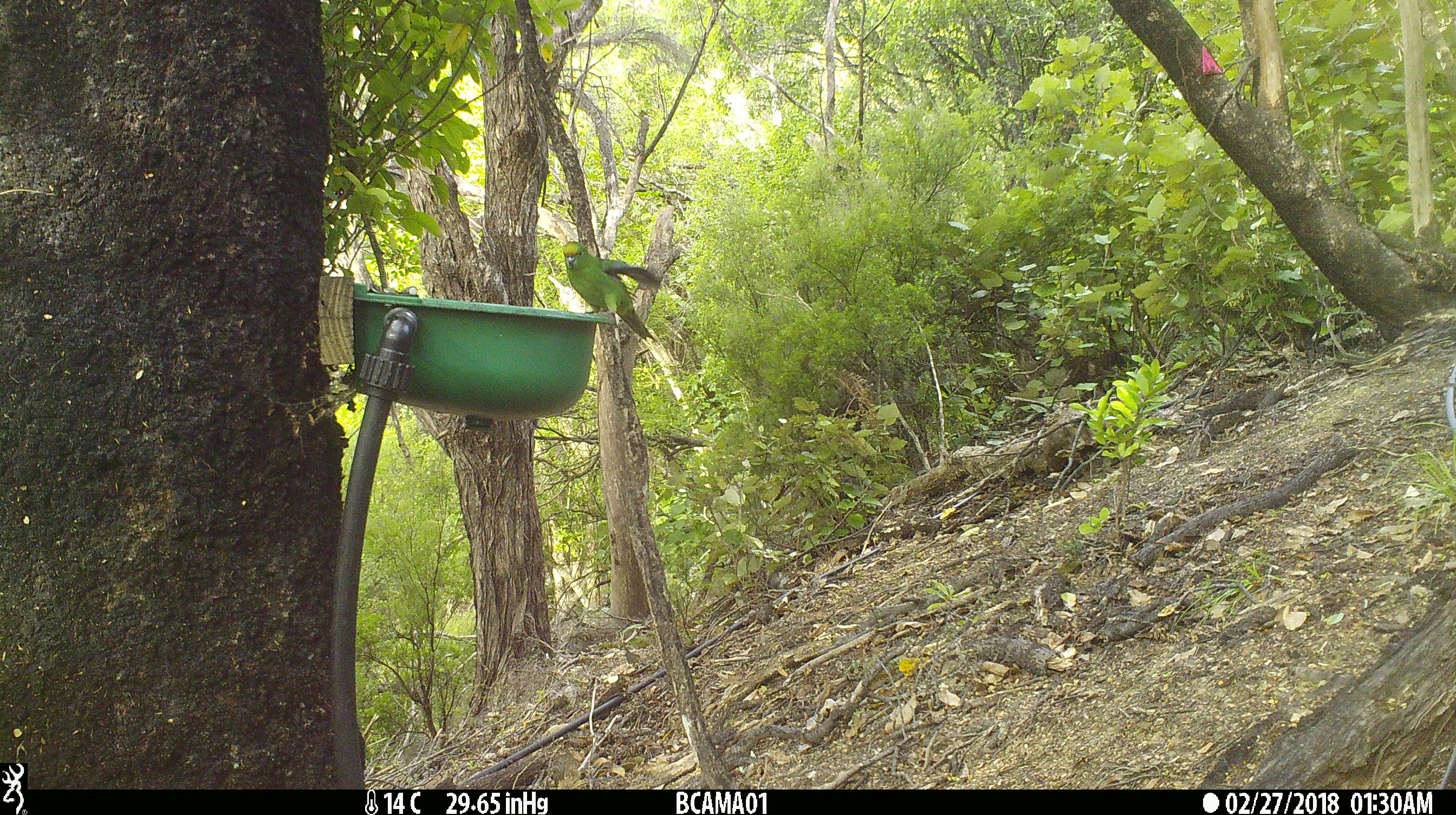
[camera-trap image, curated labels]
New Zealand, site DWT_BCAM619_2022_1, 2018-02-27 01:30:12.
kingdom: Animalia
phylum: Chordata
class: Aves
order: Psittaciformes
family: Psittaculidae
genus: Cyanoramphus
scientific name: Cyanoramphus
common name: parakeet